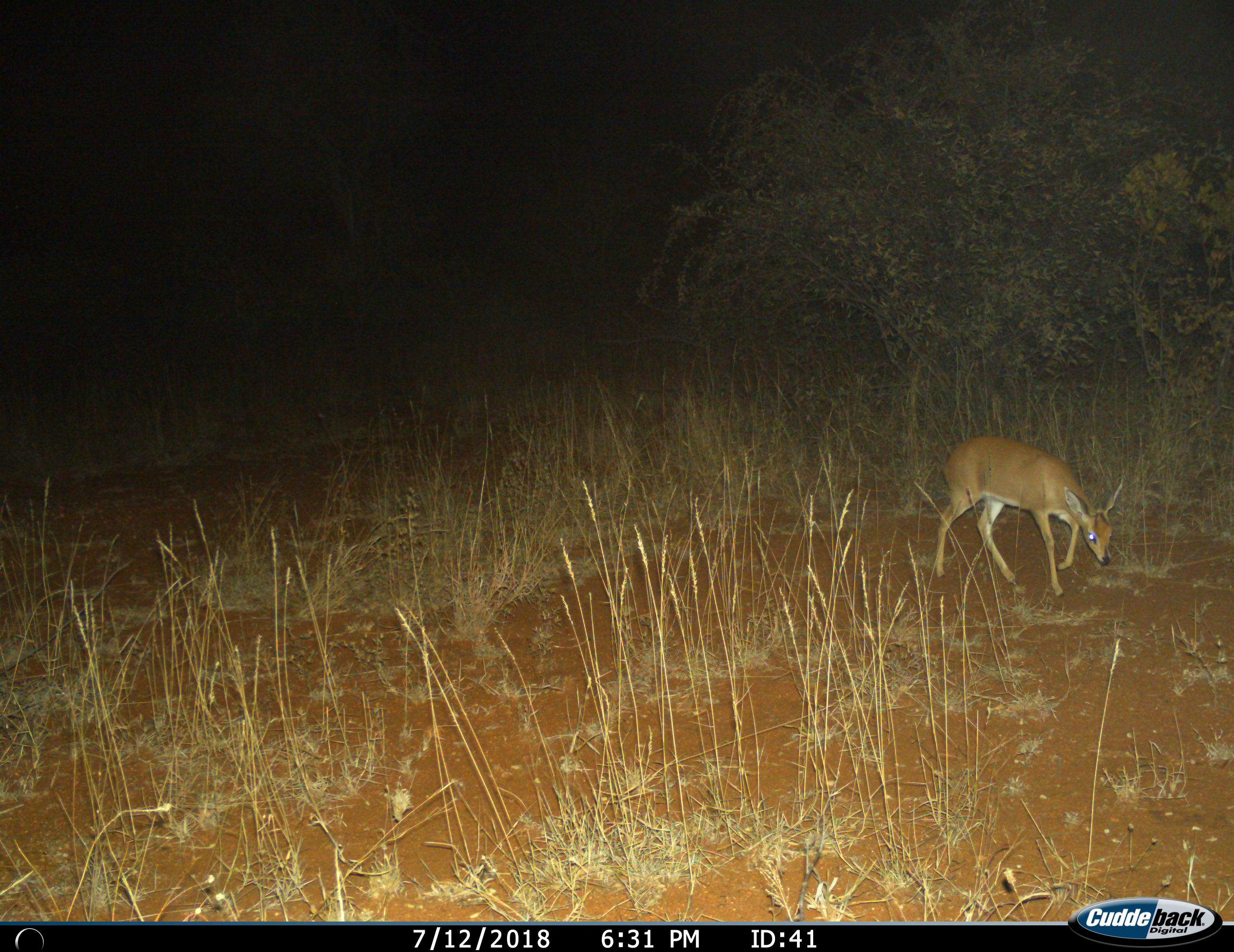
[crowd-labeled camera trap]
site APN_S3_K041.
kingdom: Animalia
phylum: Chordata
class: Mammalia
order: Artiodactyla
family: Bovidae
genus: Raphicerus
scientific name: Raphicerus campestris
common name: steenbok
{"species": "steenbok (Raphicerus campestris)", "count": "1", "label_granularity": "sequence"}